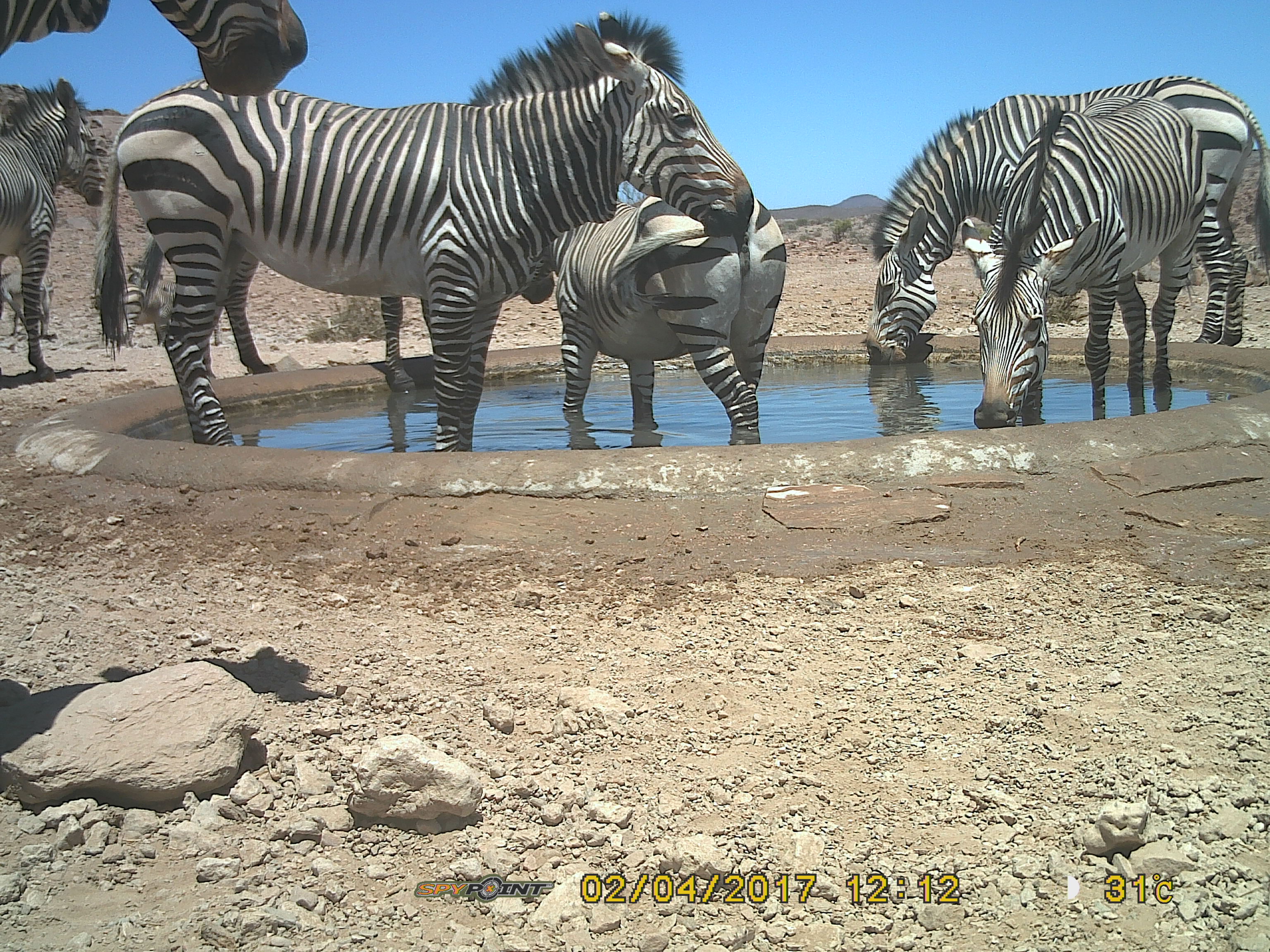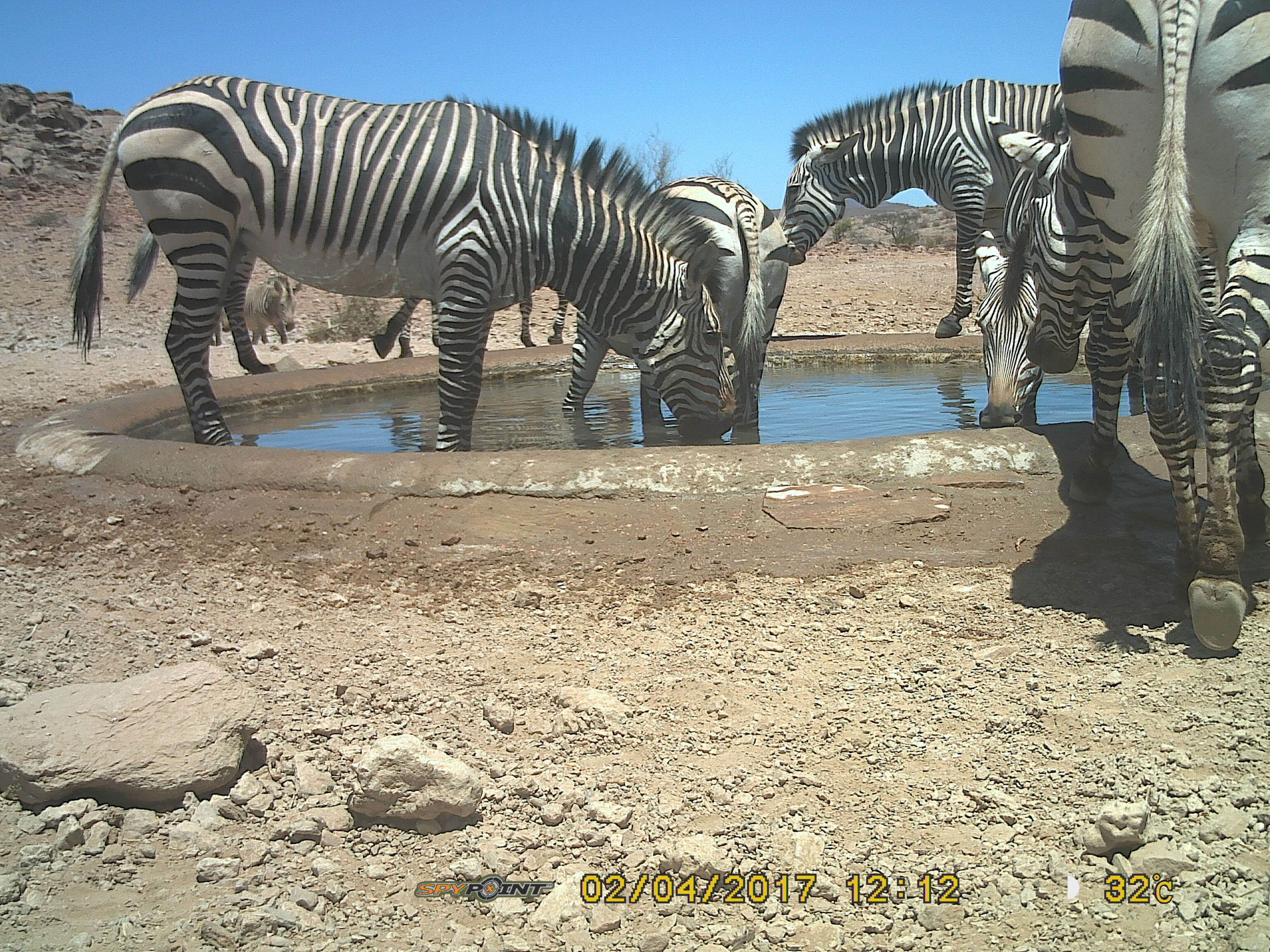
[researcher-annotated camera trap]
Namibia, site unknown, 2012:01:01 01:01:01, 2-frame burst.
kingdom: Animalia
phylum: Chordata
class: Mammalia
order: Perissodactyla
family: Equidae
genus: Equus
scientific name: Equus zebra hartmannae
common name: hartmann's mountain zebra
Equus zebra hartmannae (hartmann's mountain zebra).